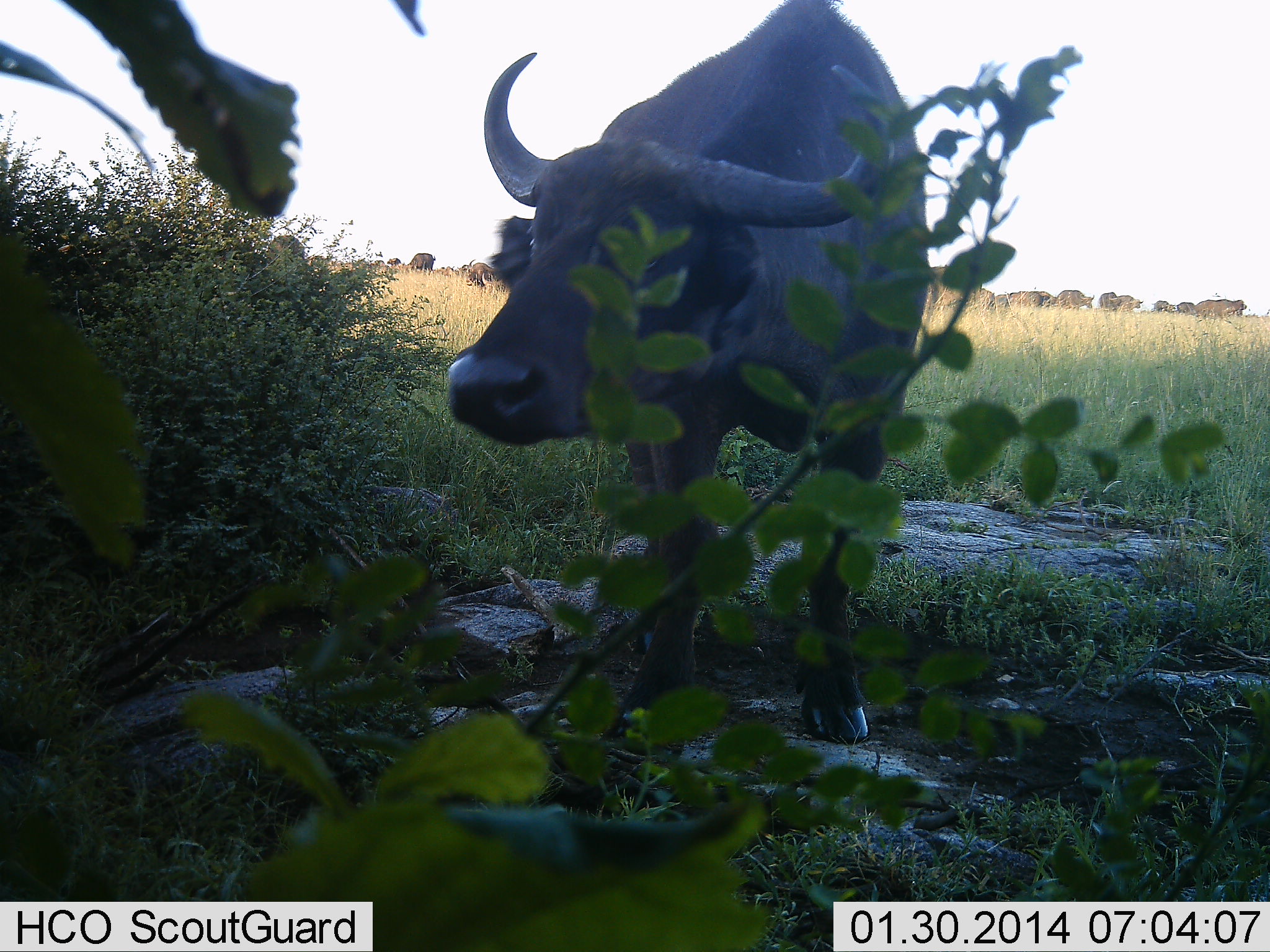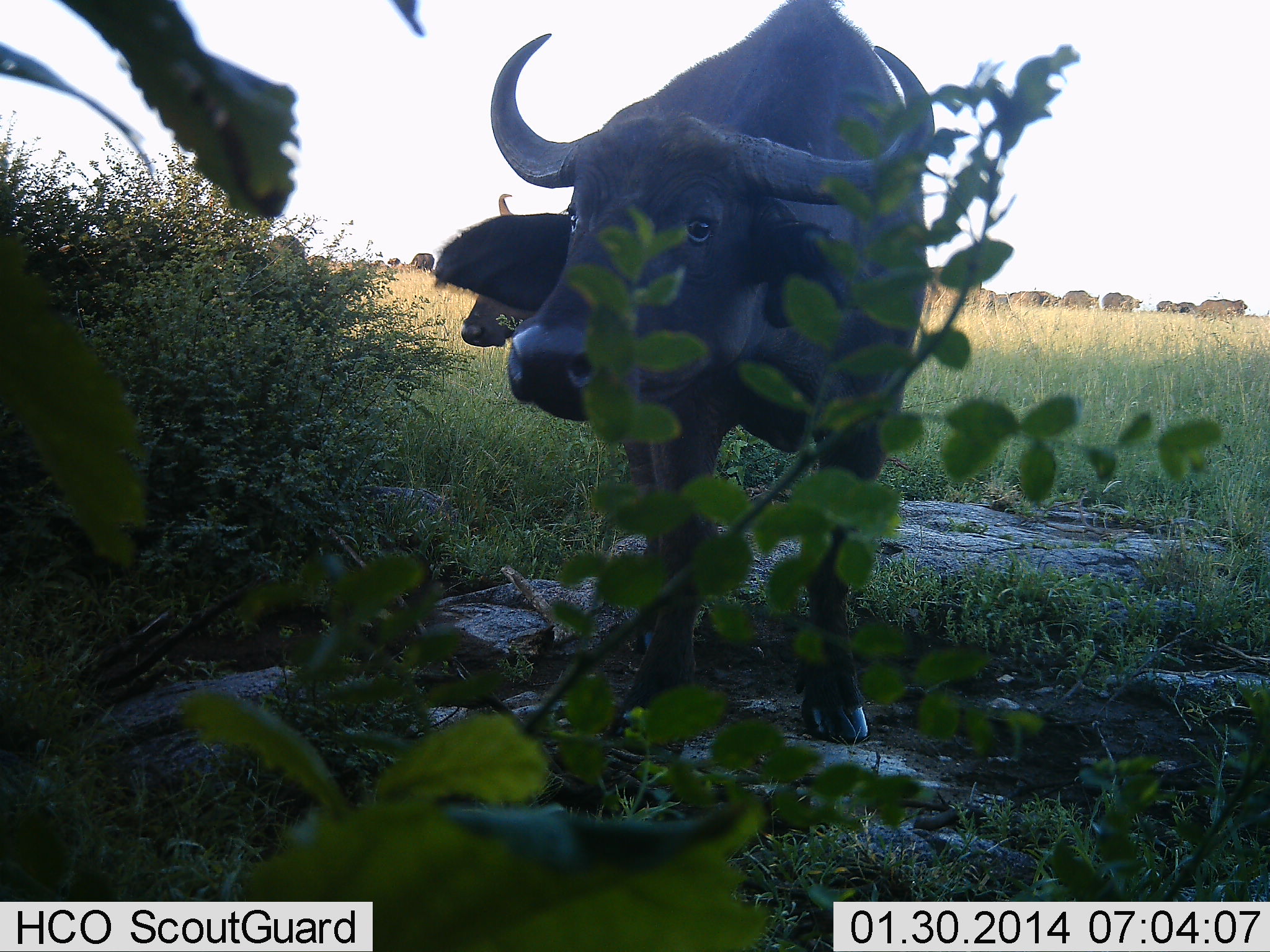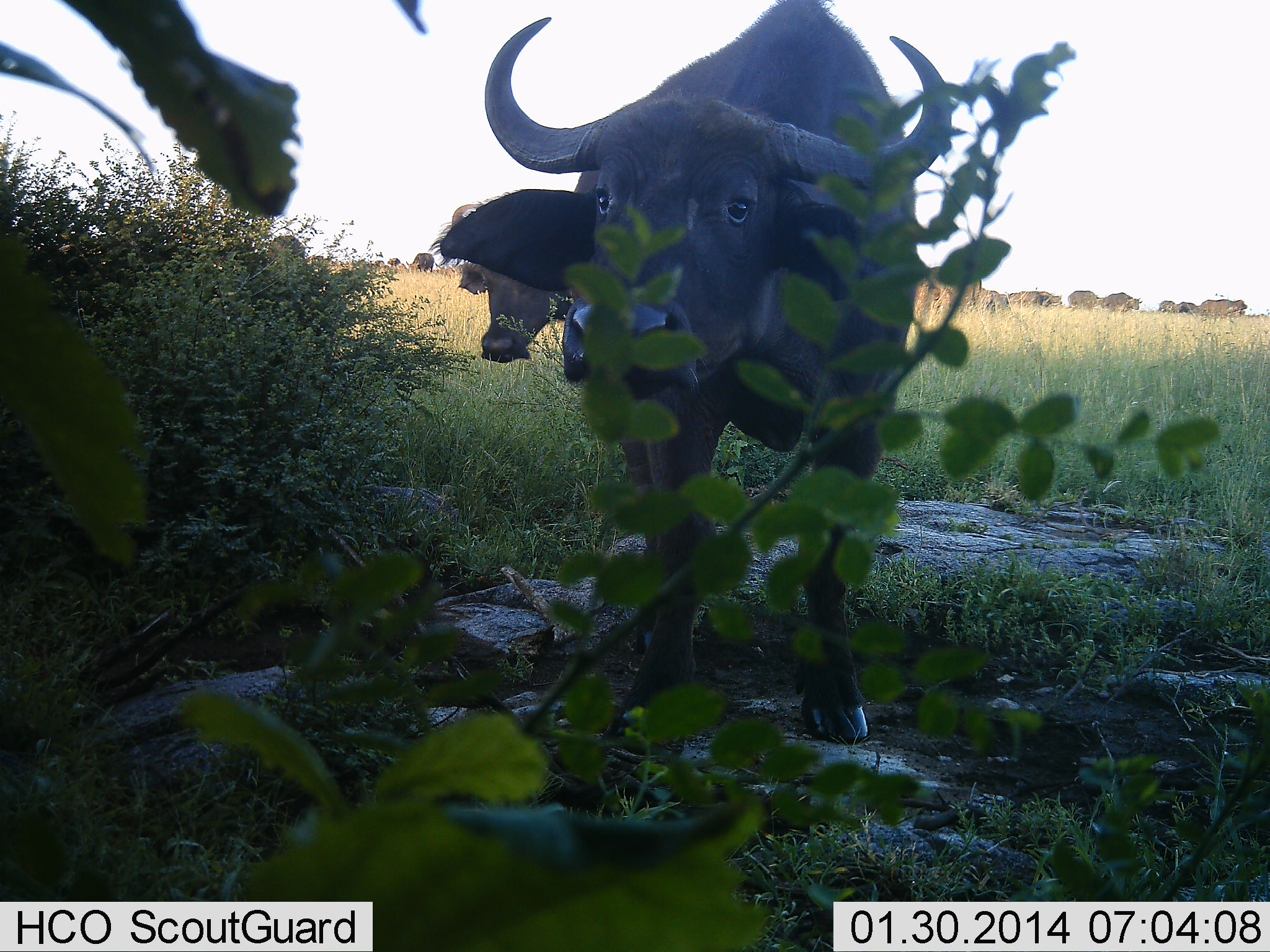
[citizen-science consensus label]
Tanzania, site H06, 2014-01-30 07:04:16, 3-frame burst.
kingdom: Animalia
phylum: Chordata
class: Mammalia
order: Artiodactyla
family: Bovidae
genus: Syncerus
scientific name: Syncerus caffer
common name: cape buffalo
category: buffalo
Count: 2.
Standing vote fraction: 100%.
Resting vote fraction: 9%.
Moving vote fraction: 18%.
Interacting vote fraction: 0%.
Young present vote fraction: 0%.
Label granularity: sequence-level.